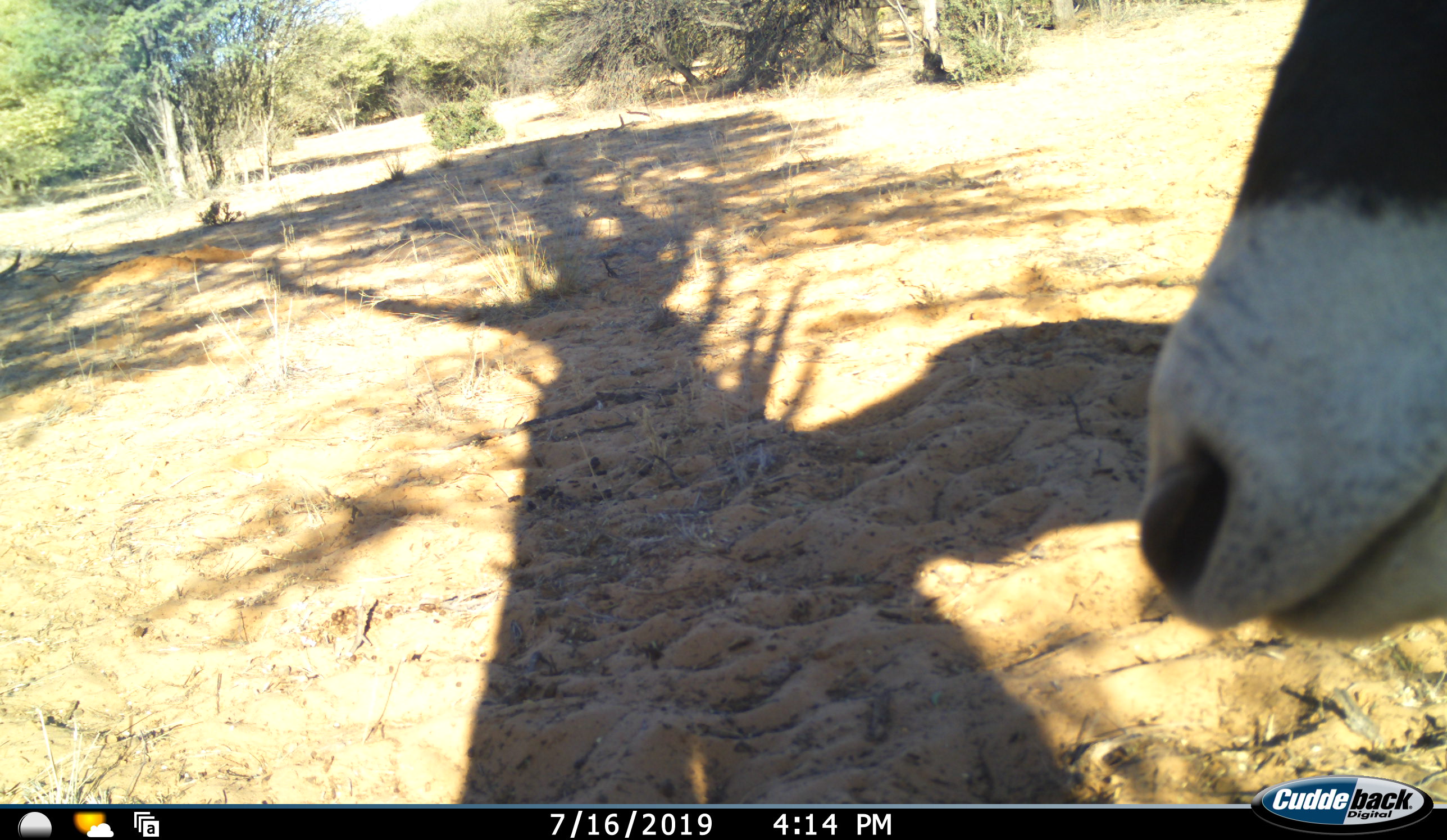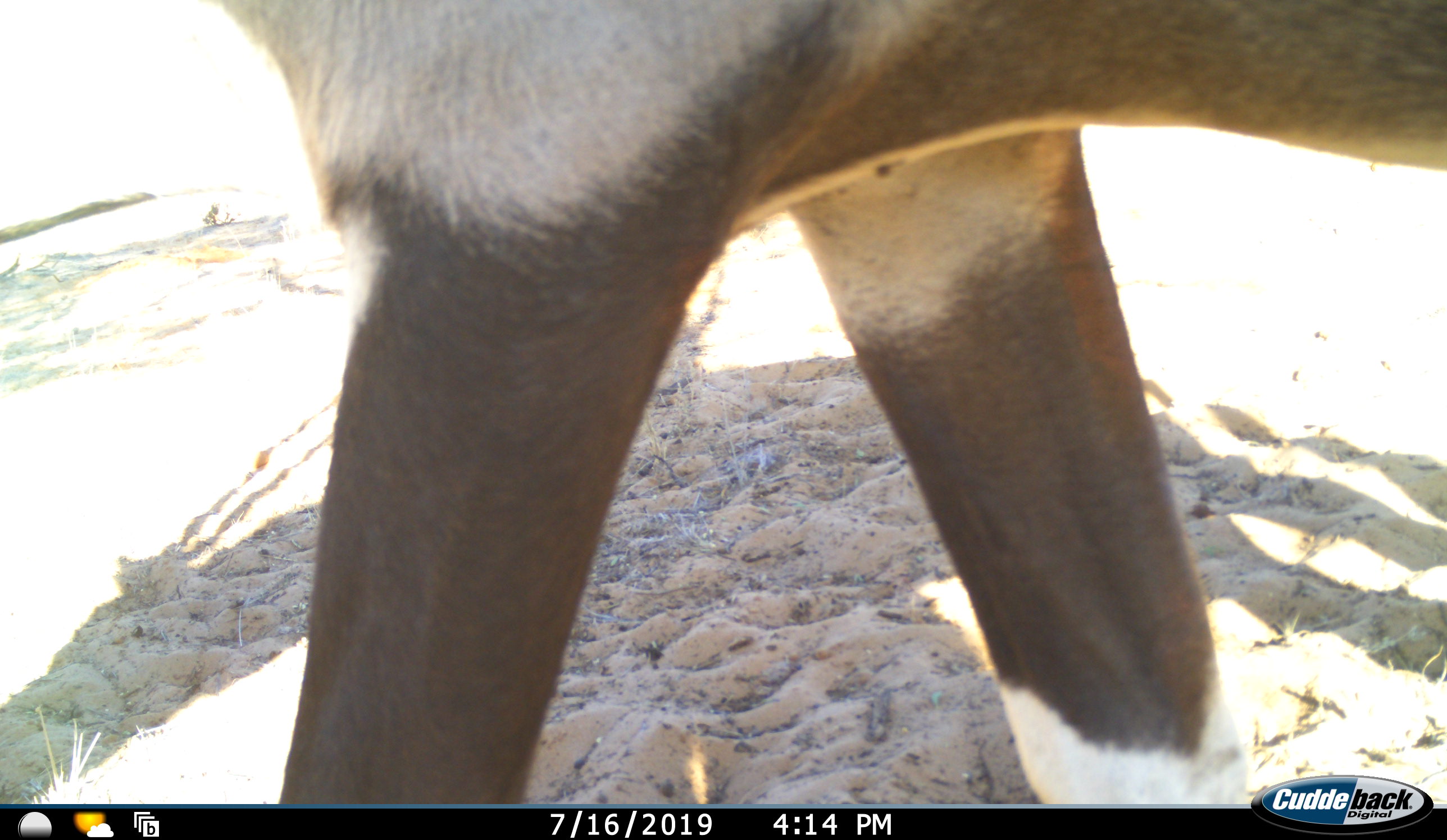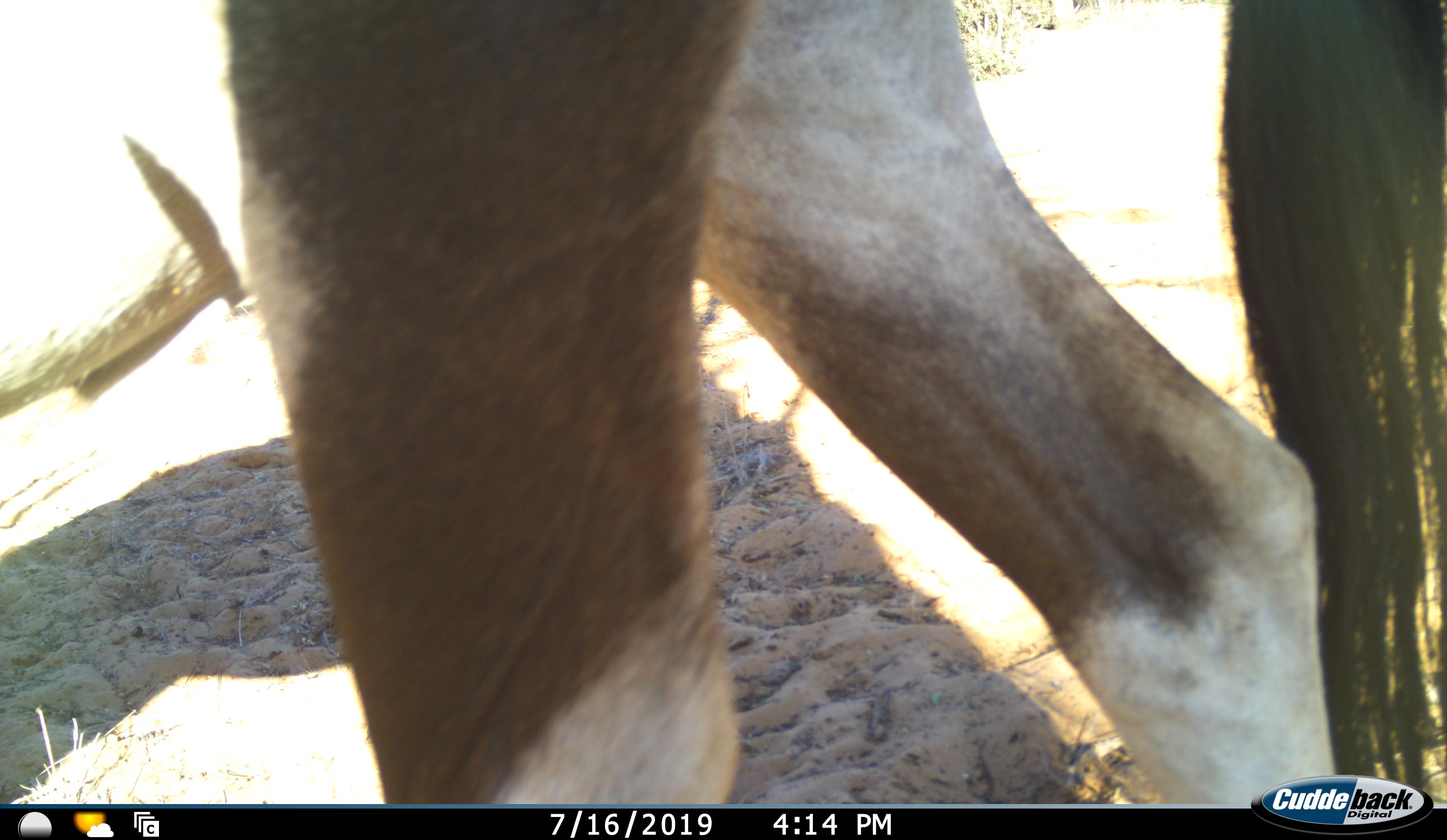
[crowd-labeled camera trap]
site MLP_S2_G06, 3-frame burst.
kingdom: Animalia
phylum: Chordata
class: Mammalia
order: Artiodactyla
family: Bovidae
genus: Oryx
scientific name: Oryx gazella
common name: gemsbok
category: oryx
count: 1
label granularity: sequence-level